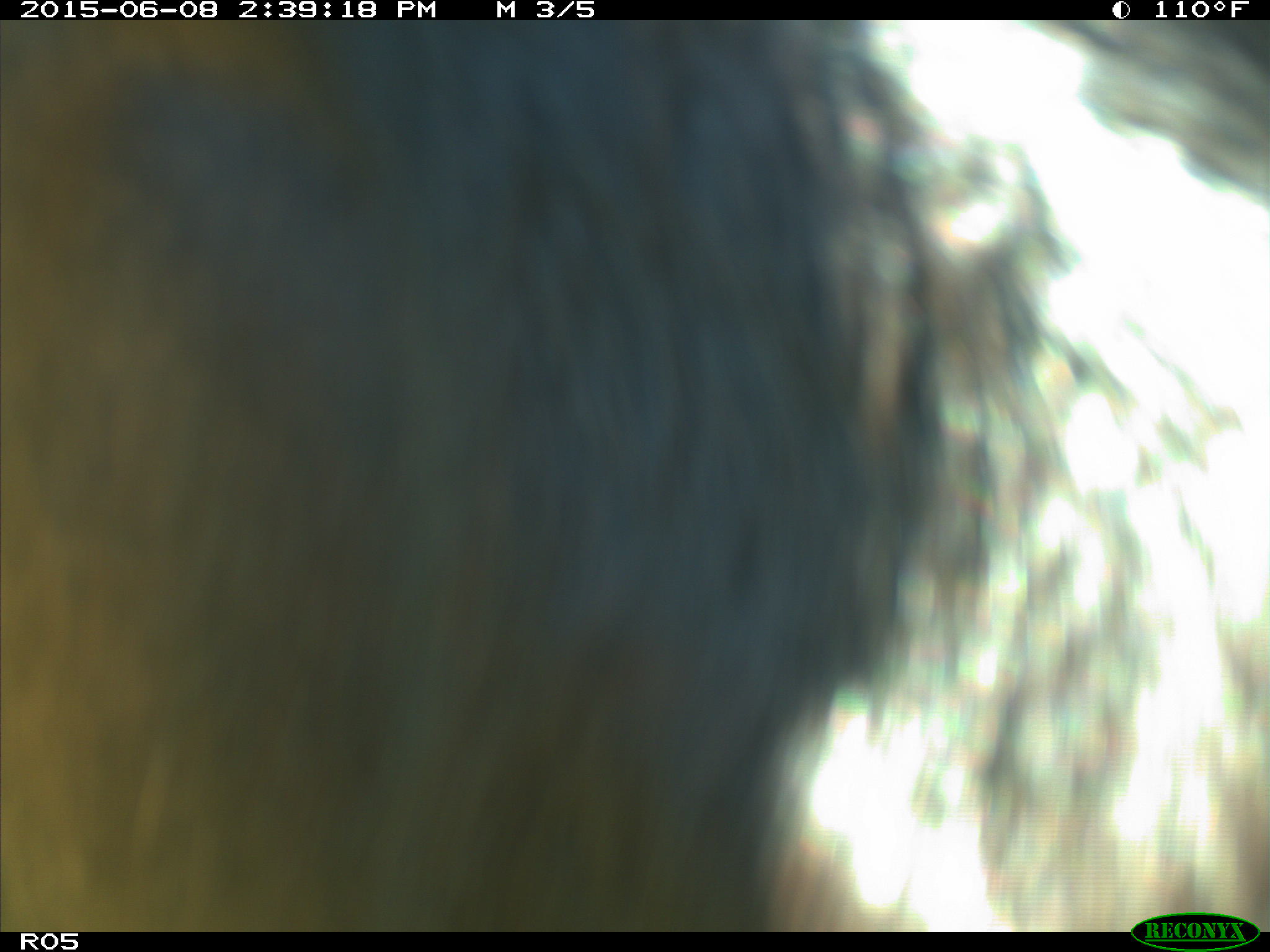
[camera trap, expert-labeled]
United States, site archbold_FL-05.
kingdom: Animalia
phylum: Chordata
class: Mammalia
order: Artiodactyla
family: Bovidae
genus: Bos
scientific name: Bos taurus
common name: domestic cow